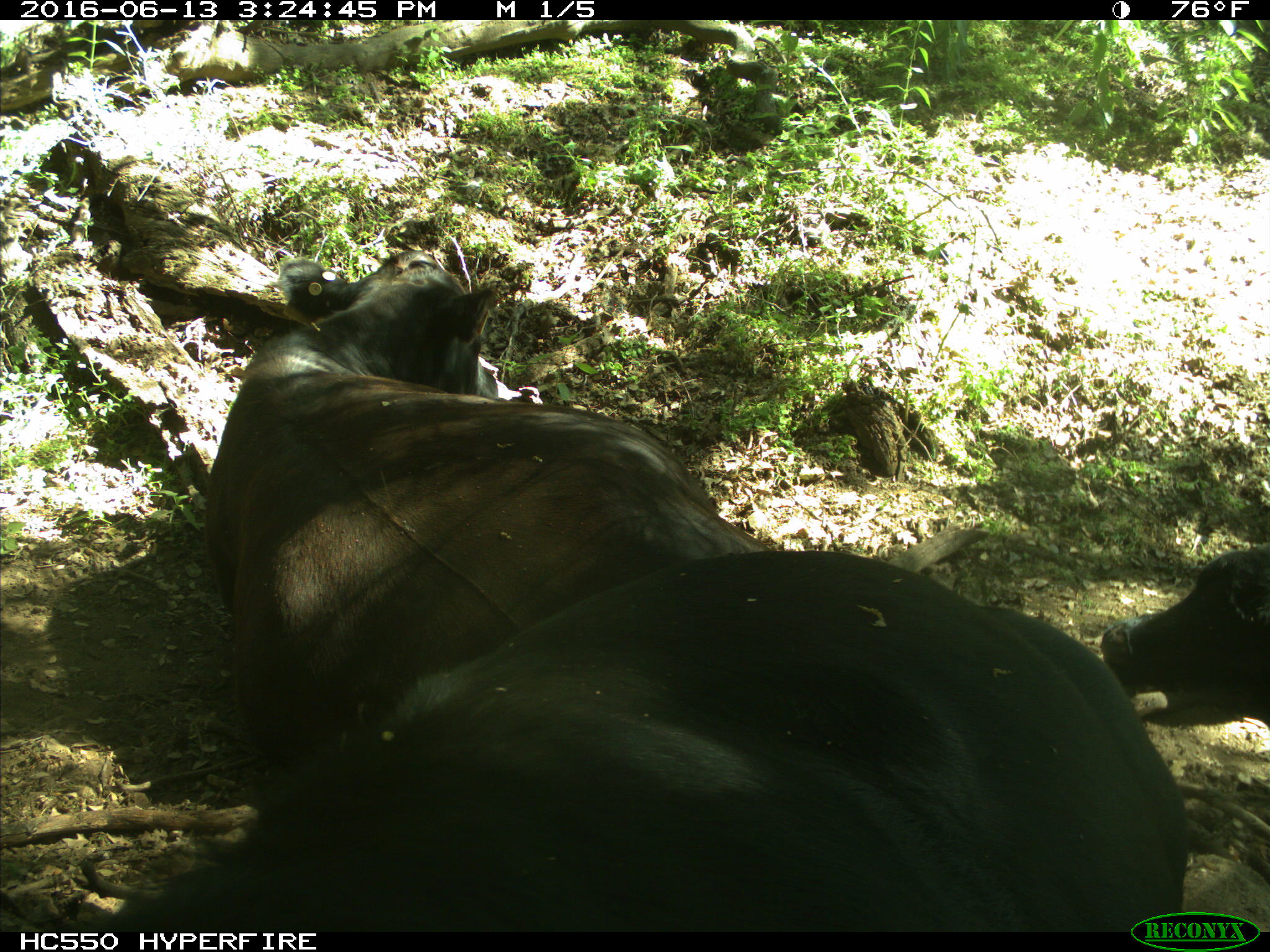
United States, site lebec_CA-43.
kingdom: Animalia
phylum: Chordata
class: Mammalia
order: Artiodactyla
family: Bovidae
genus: Bos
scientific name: Bos taurus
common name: domestic cow